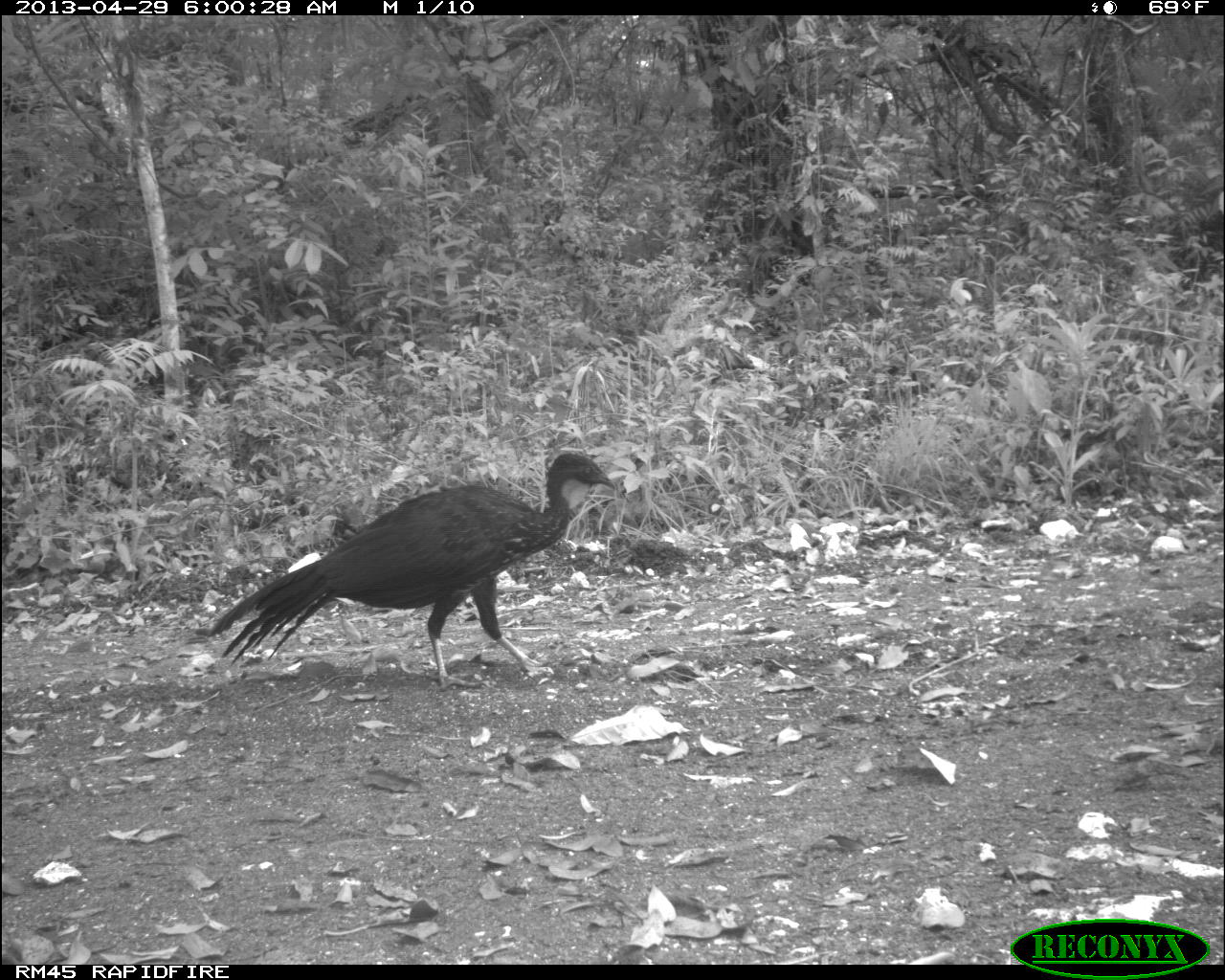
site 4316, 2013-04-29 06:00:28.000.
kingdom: Animalia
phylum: Chordata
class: Aves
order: Galliformes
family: Cracidae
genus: Penelope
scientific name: Penelope purpurascens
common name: crested guan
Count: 3.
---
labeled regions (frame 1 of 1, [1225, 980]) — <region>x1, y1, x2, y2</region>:
penelope purpurascens: <region>188, 449, 615, 691</region>